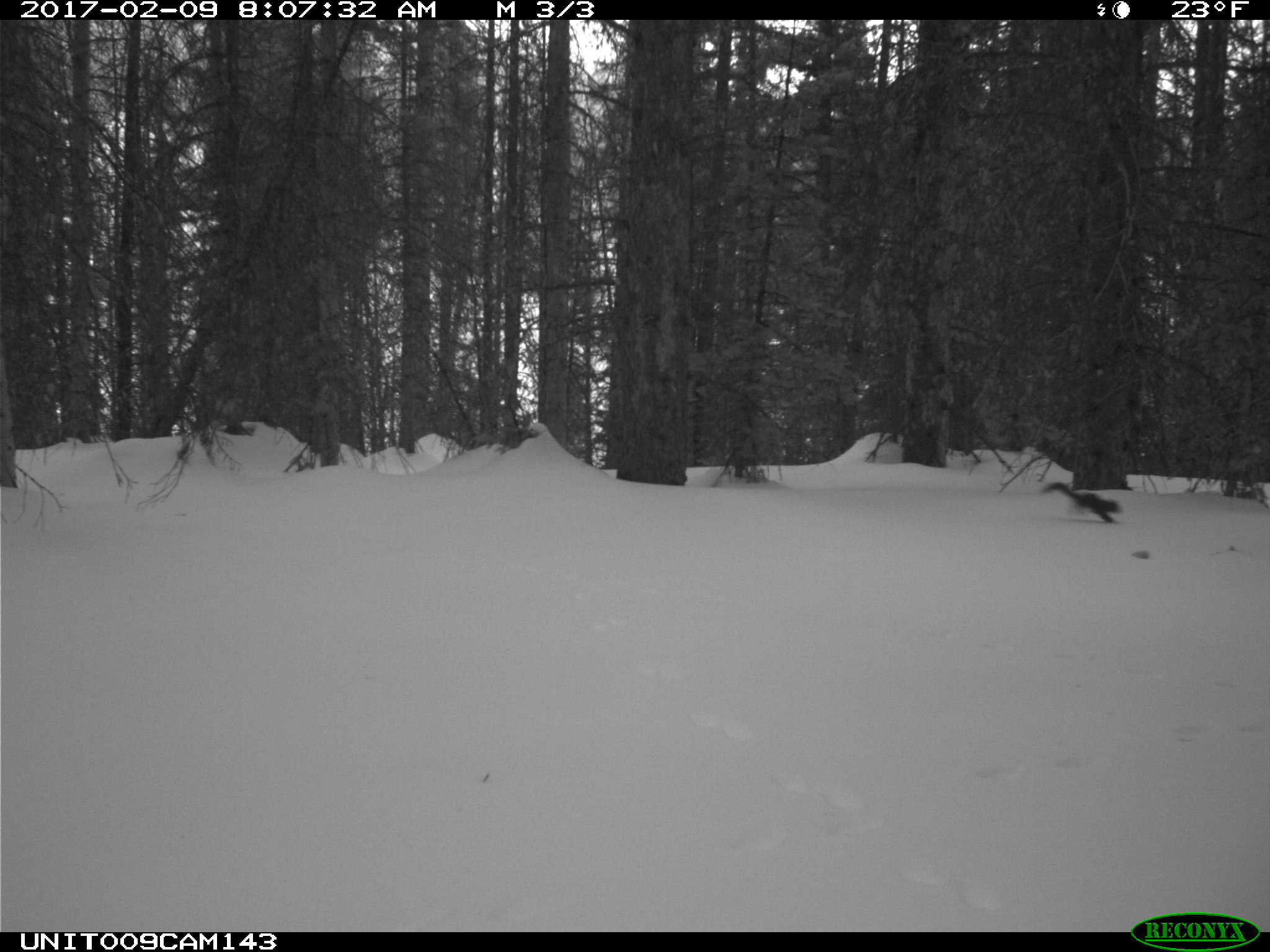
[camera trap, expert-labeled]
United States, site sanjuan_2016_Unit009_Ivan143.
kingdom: Animalia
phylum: Chordata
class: Mammalia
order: Rodentia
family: Sciuridae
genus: Tamiasciurus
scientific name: Tamiasciurus hudsonicus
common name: american red squirrel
Tamiasciurus hudsonicus (american red squirrel).